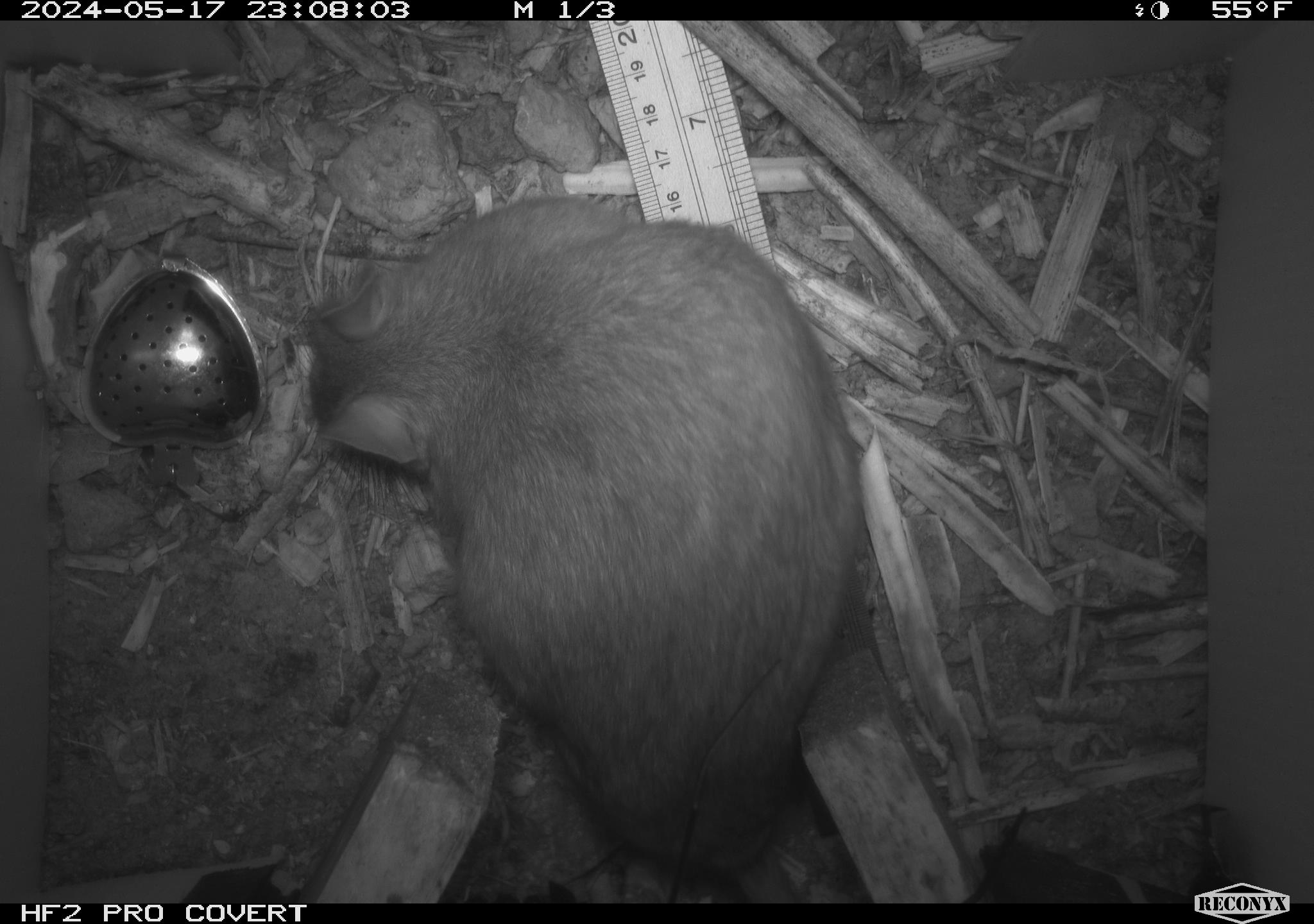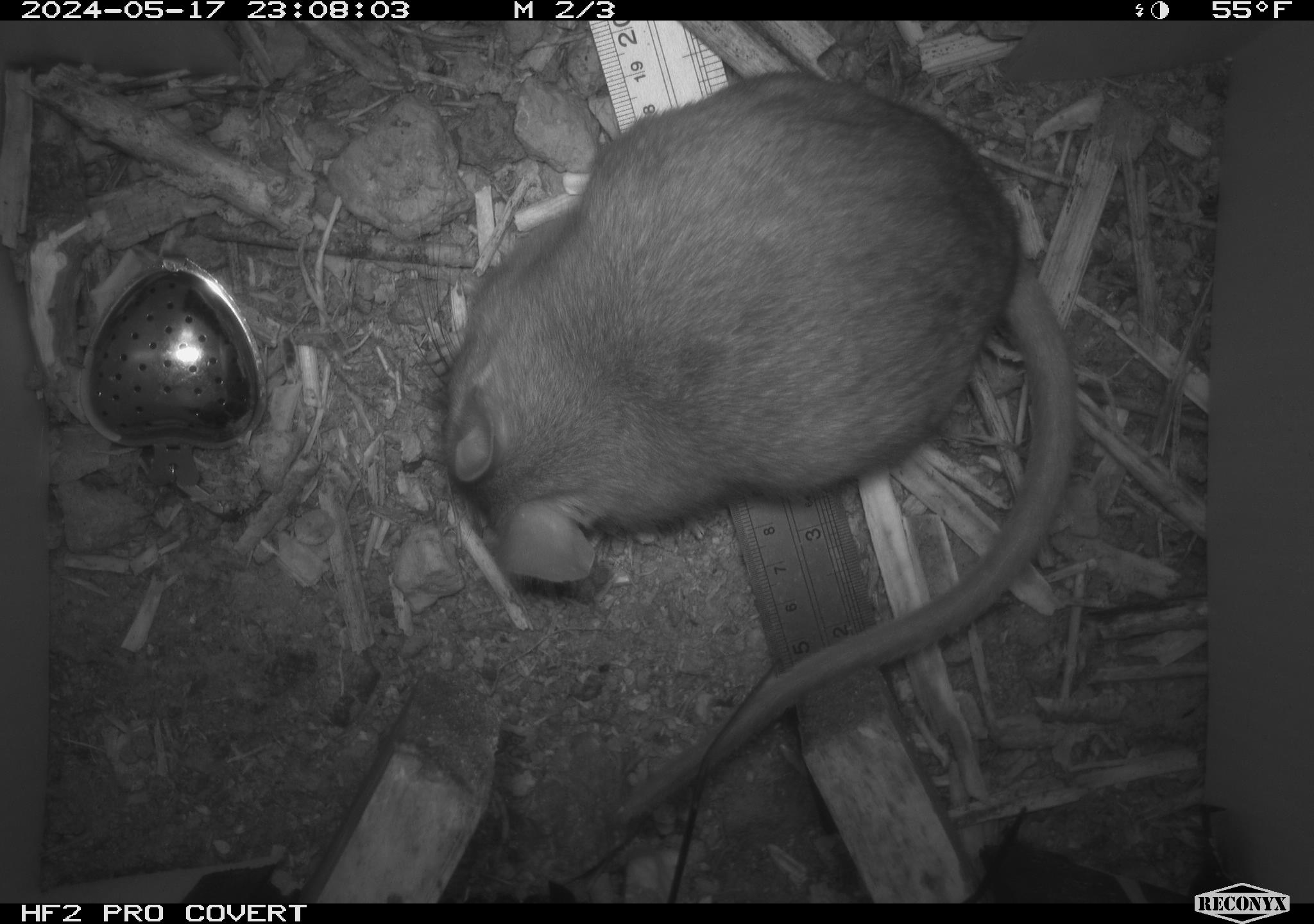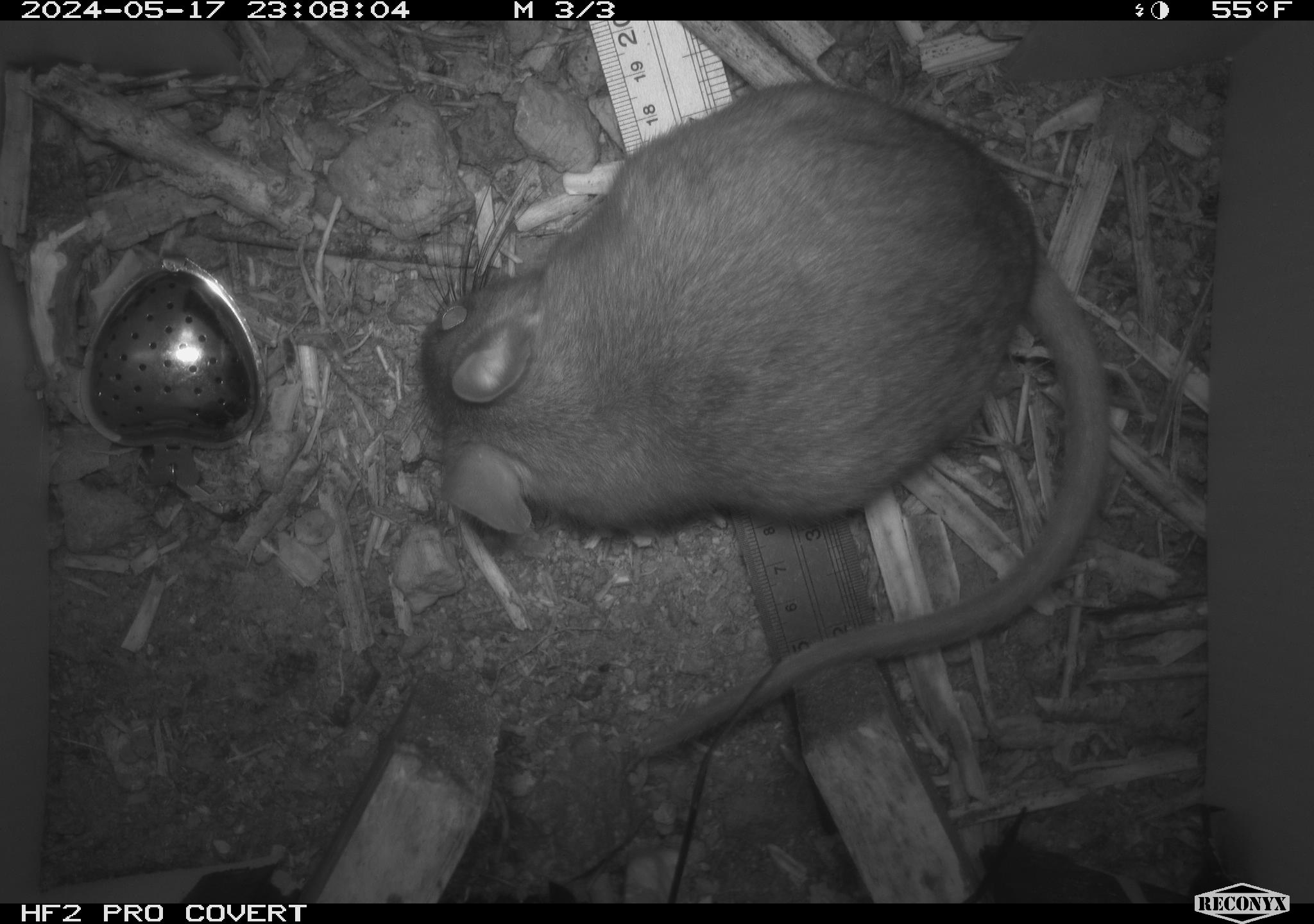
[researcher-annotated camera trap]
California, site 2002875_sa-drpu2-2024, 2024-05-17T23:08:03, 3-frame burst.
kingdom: Animalia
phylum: Chordata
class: Mammalia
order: Rodentia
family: Cricetidae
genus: Neotoma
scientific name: Neotoma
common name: pack rat or woodrat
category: neotoma species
Neotoma species (pack rat or woodrat) (Neotoma).